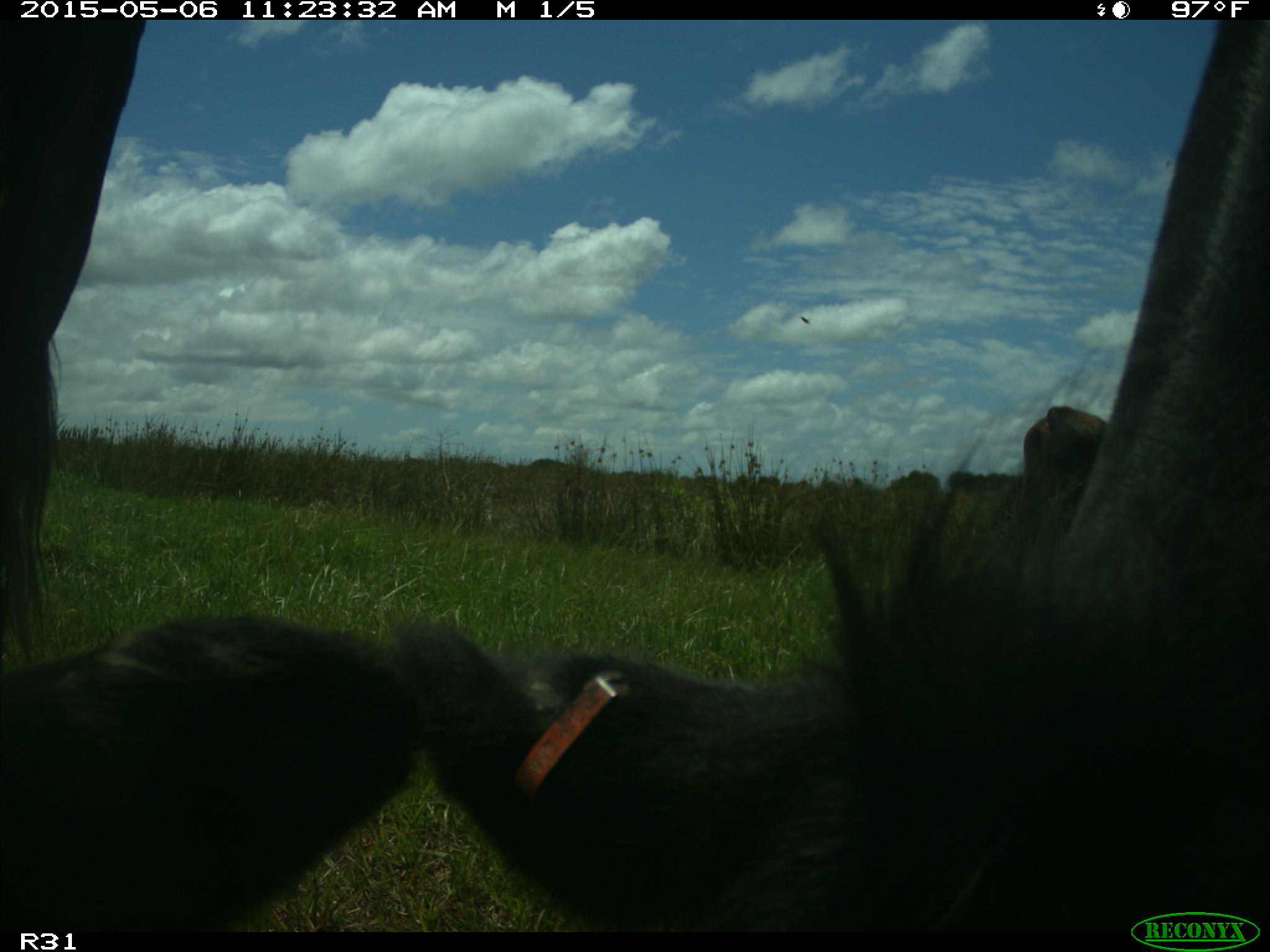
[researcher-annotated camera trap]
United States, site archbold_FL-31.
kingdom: Animalia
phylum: Chordata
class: Mammalia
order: Artiodactyla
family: Bovidae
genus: Bos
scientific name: Bos taurus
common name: domestic cow